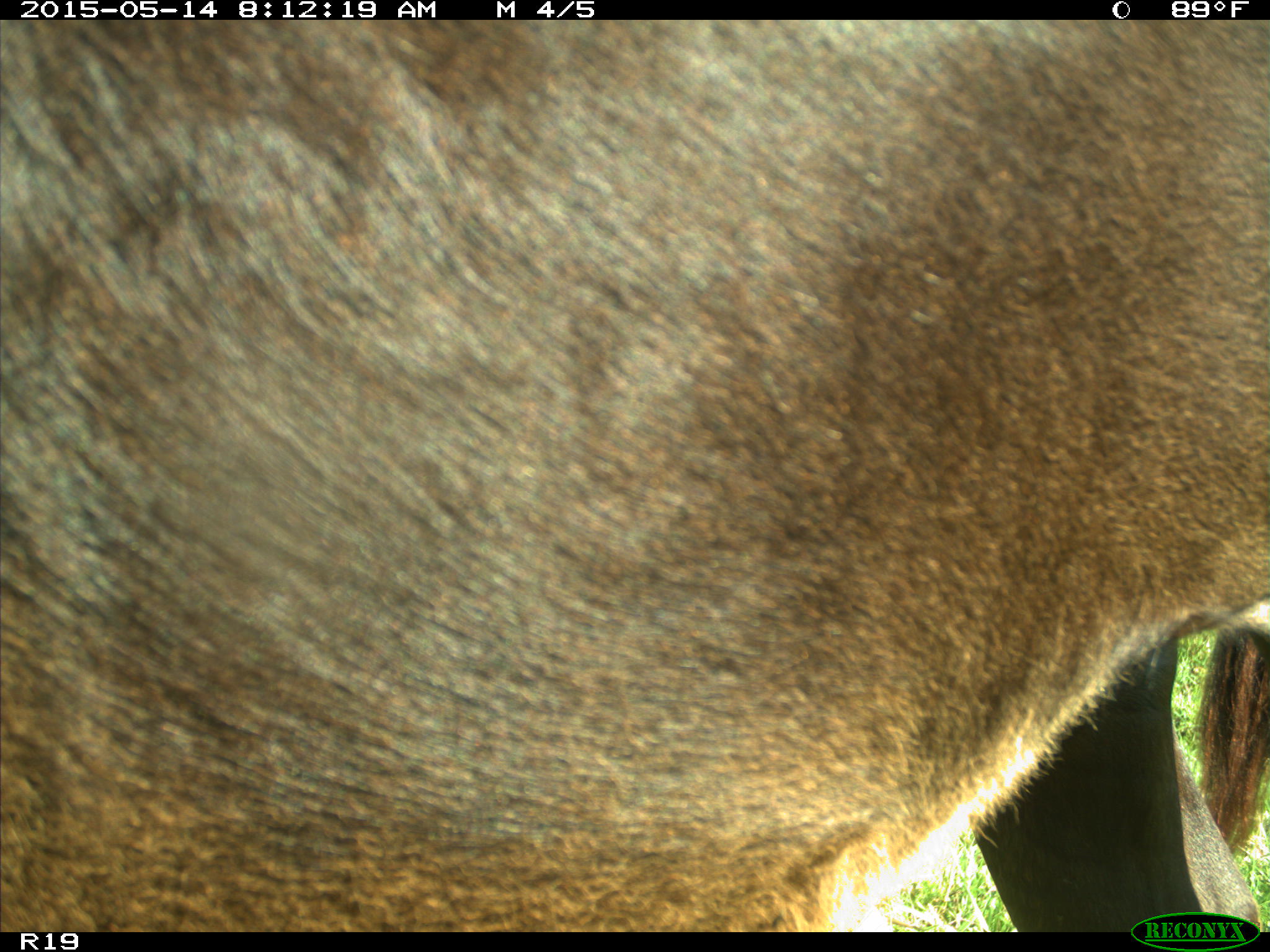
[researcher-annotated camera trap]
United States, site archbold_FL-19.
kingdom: Animalia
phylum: Chordata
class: Mammalia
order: Artiodactyla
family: Bovidae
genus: Bos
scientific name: Bos taurus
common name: domestic cow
Bos taurus (domestic cow).